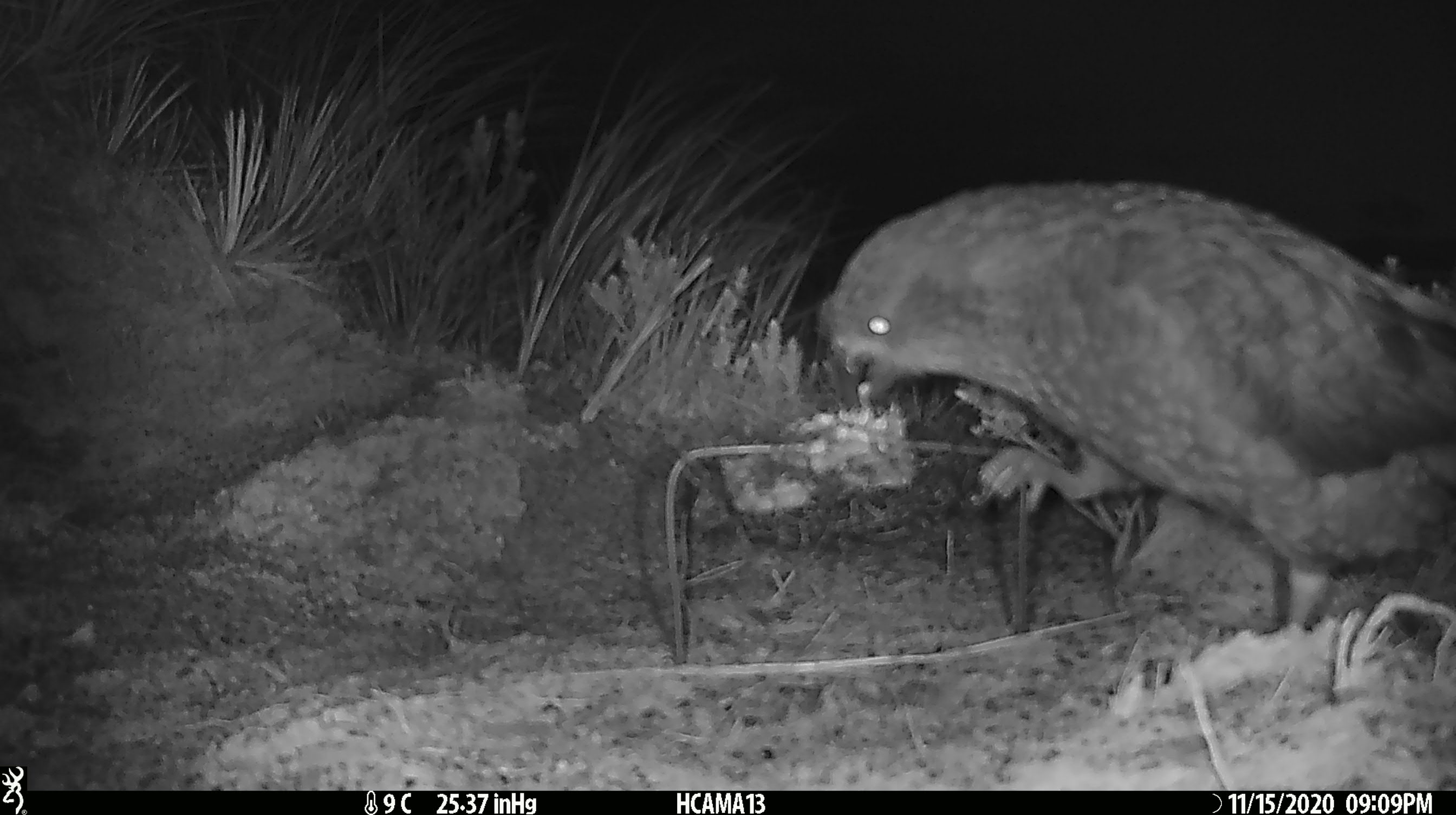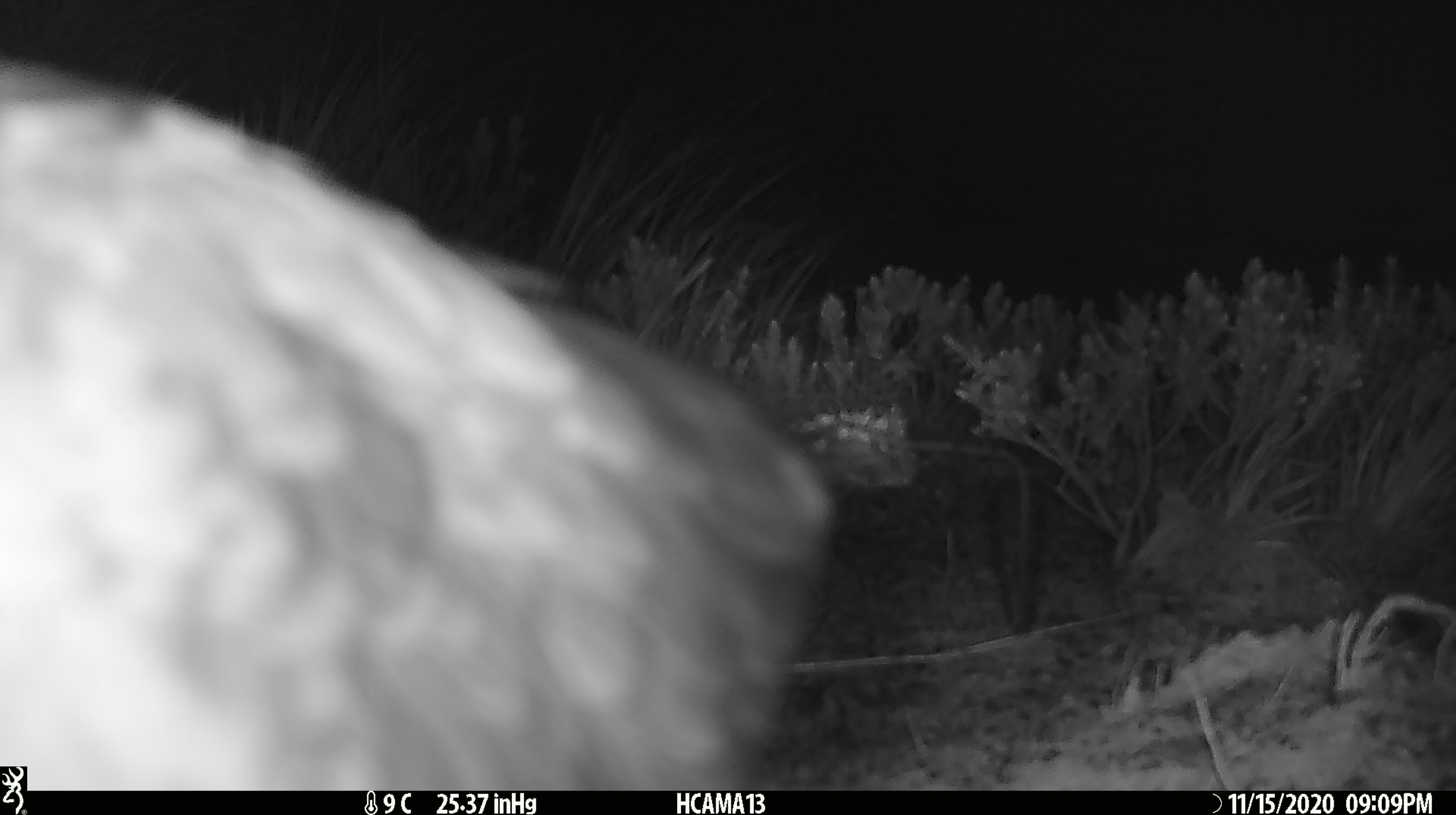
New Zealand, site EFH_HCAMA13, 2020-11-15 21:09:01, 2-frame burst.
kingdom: Animalia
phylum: Chordata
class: Aves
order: Psittaciformes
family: Strigopidae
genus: Nestor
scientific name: Nestor notabilis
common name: kea